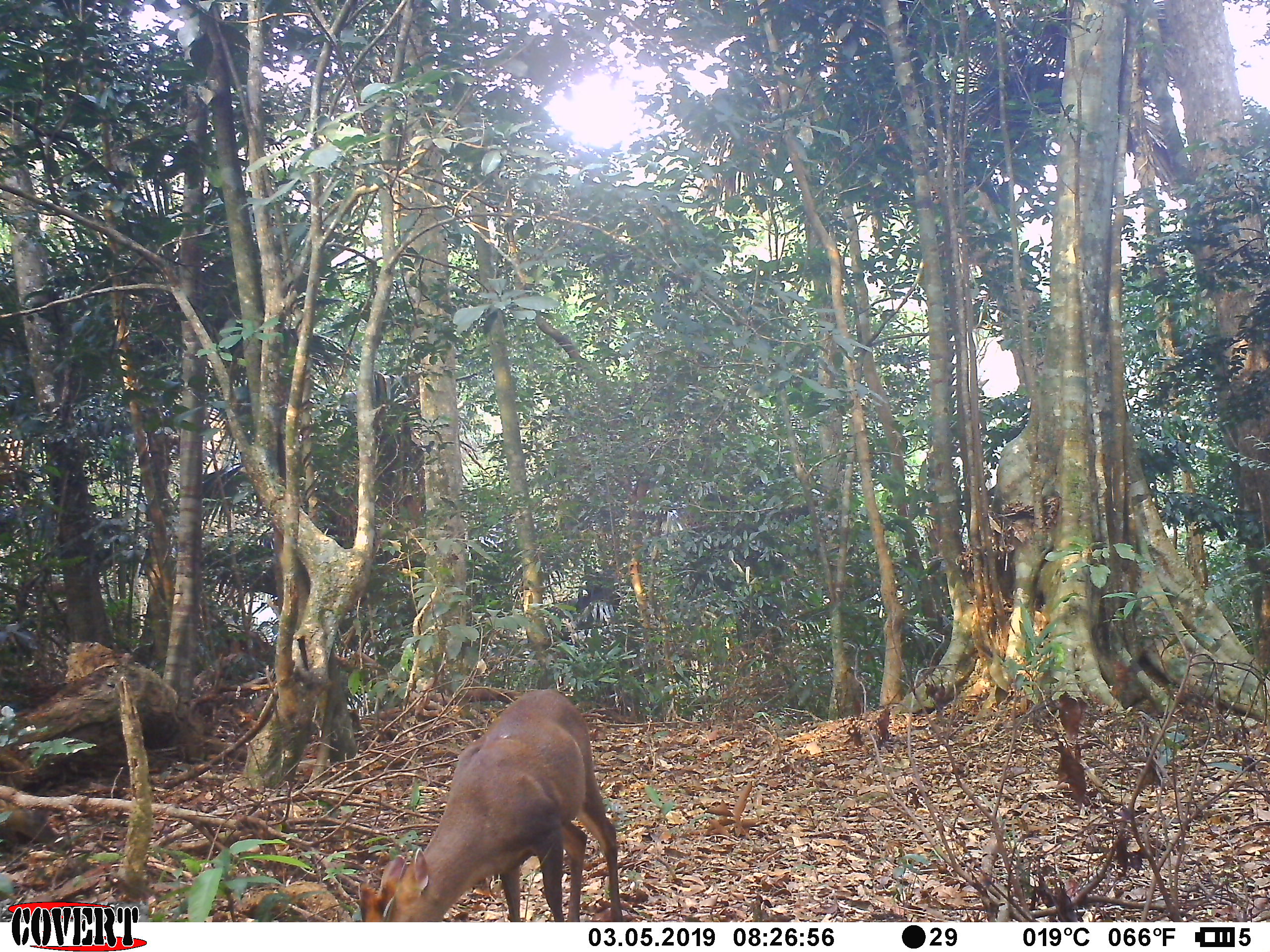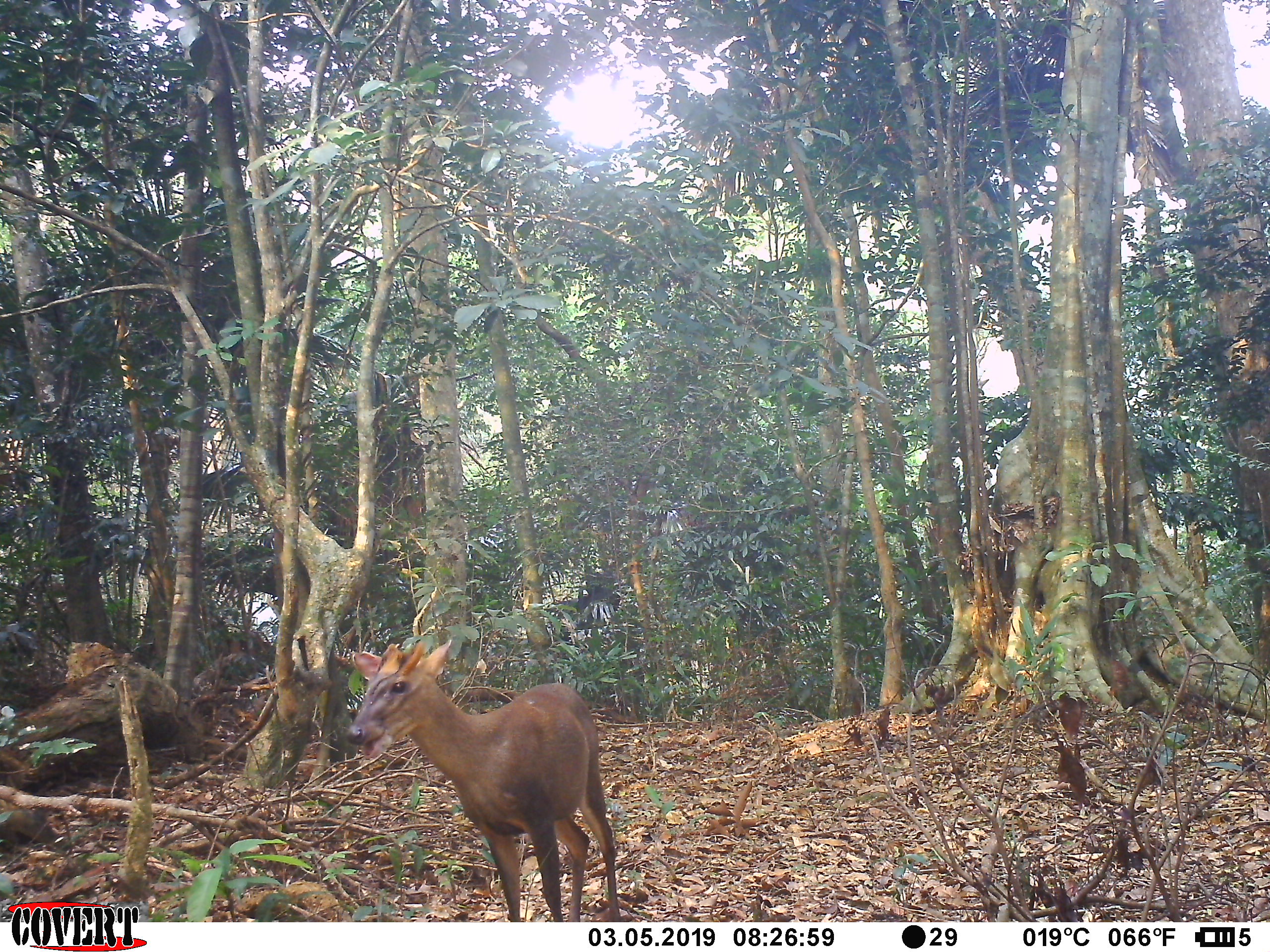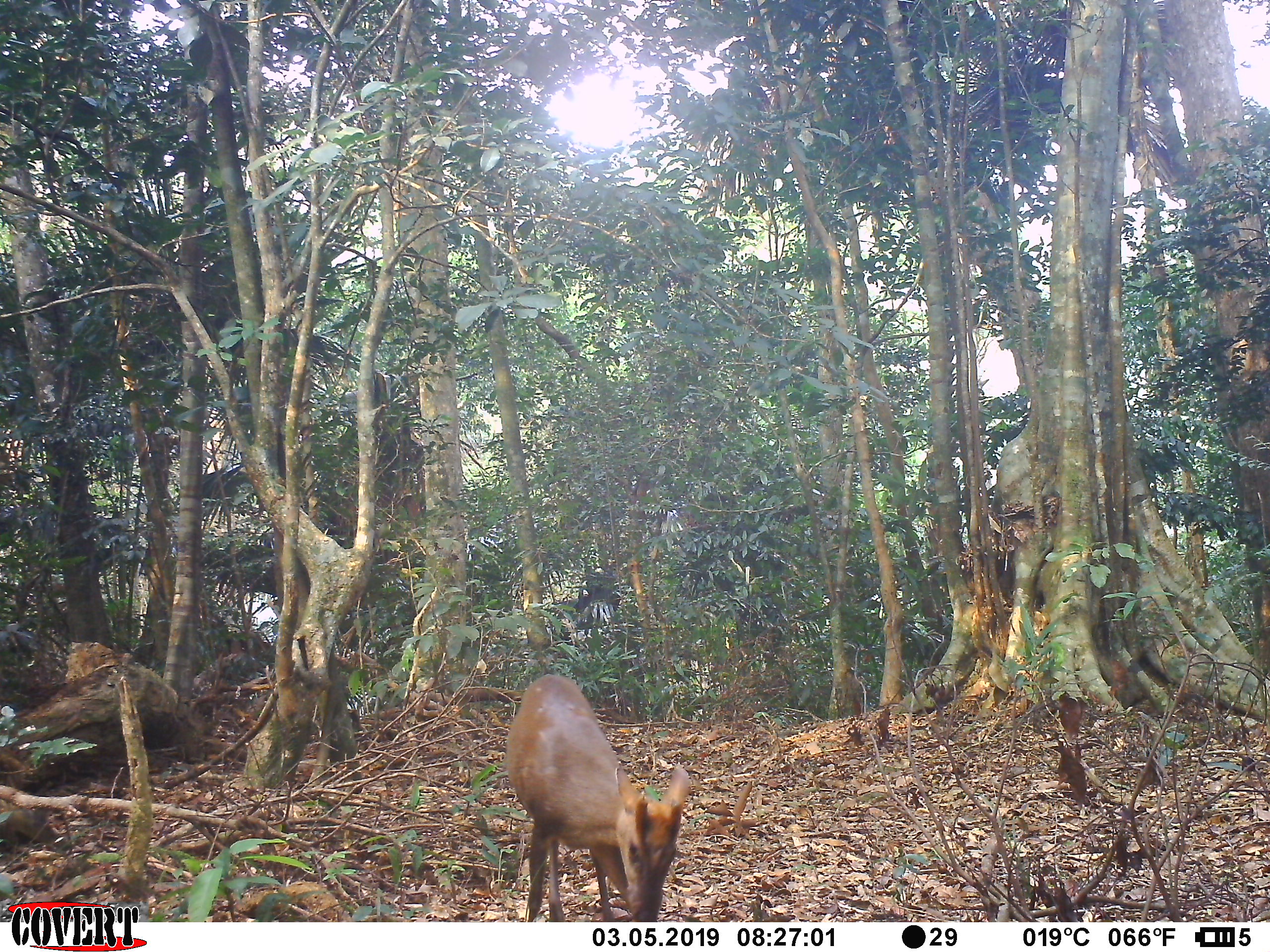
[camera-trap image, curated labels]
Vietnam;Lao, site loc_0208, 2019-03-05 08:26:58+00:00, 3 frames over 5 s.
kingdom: Animalia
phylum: Chordata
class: Mammalia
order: Artiodactyla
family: Cervidae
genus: Muntiacus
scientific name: Muntiacus rooseveltorum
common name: roosevelt's muntjac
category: roosevelts muntjac group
Roosevelts muntjac group (roosevelt's muntjac) (Muntiacus rooseveltorum). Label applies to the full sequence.